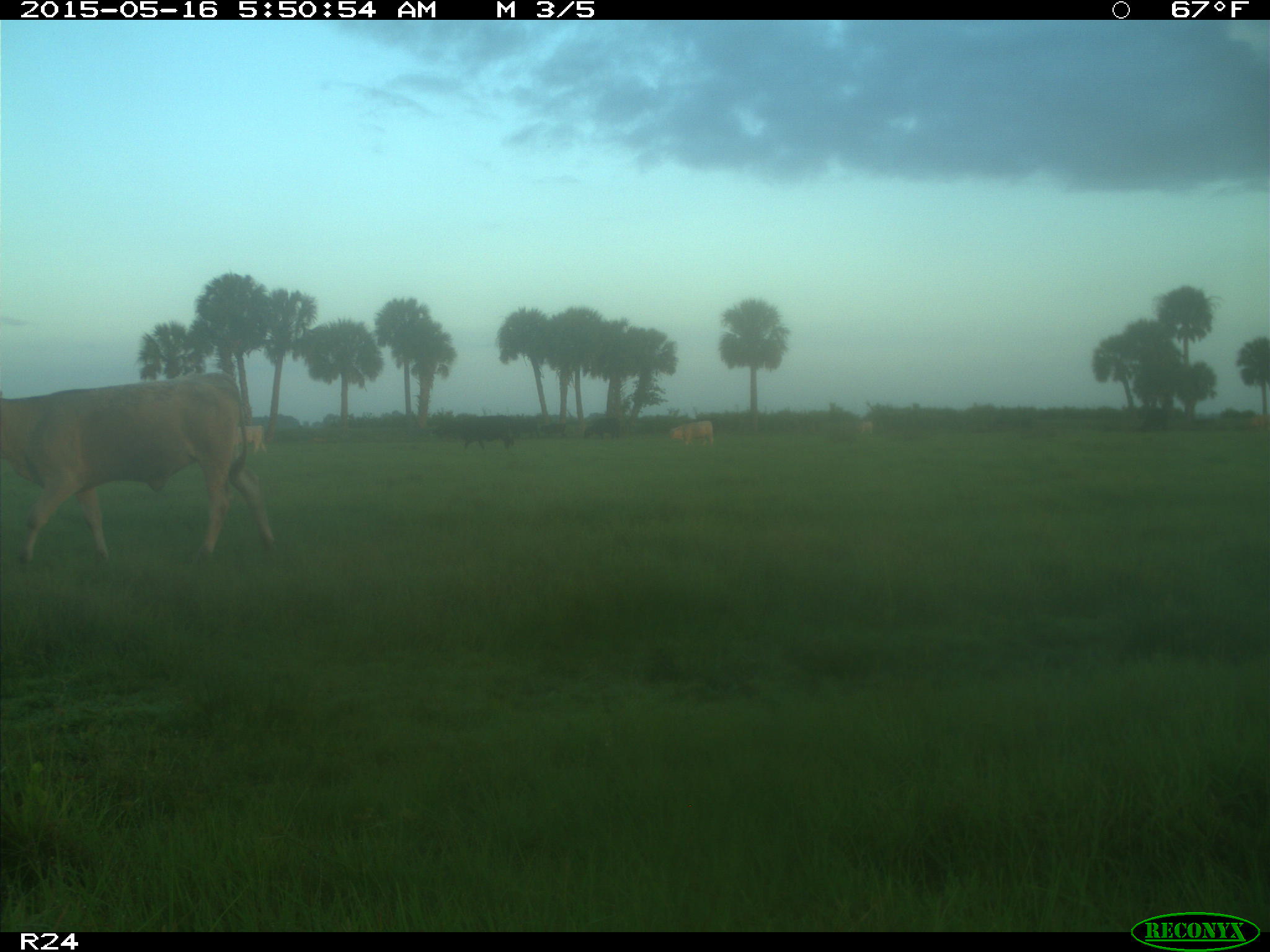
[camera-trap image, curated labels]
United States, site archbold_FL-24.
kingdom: Animalia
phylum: Chordata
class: Mammalia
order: Artiodactyla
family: Bovidae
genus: Bos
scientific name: Bos taurus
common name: domestic cow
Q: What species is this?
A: Bos taurus (domestic cow).